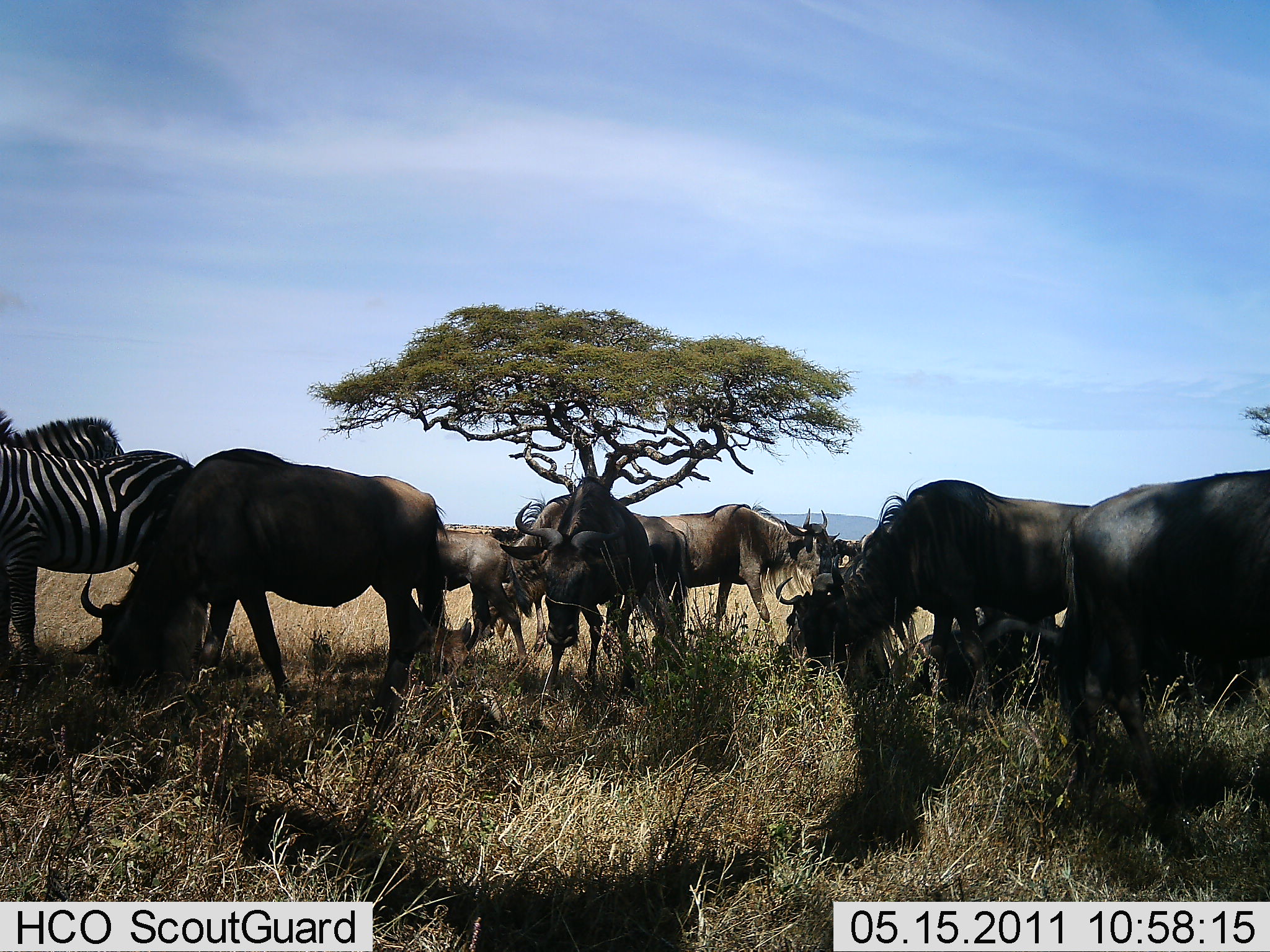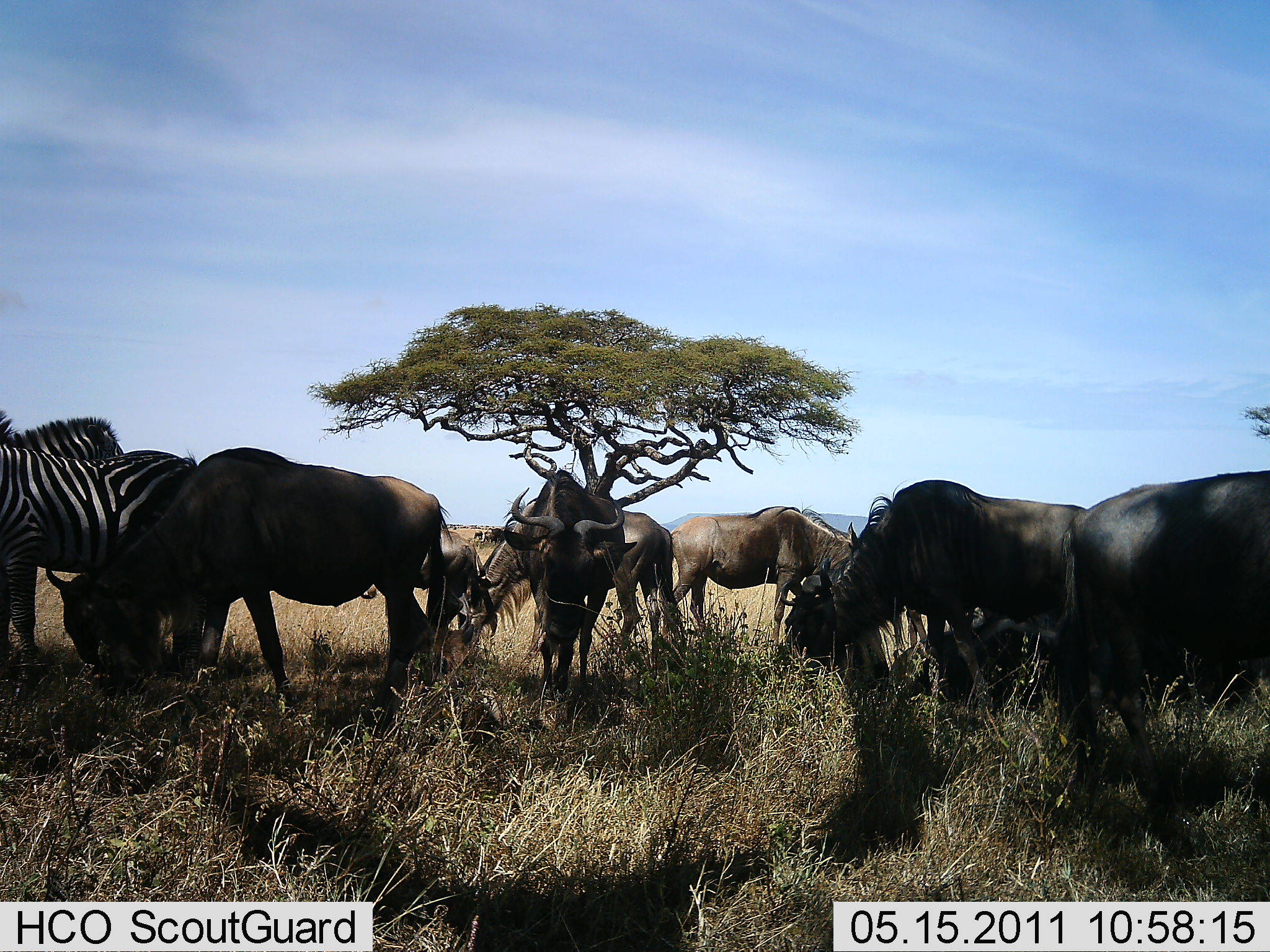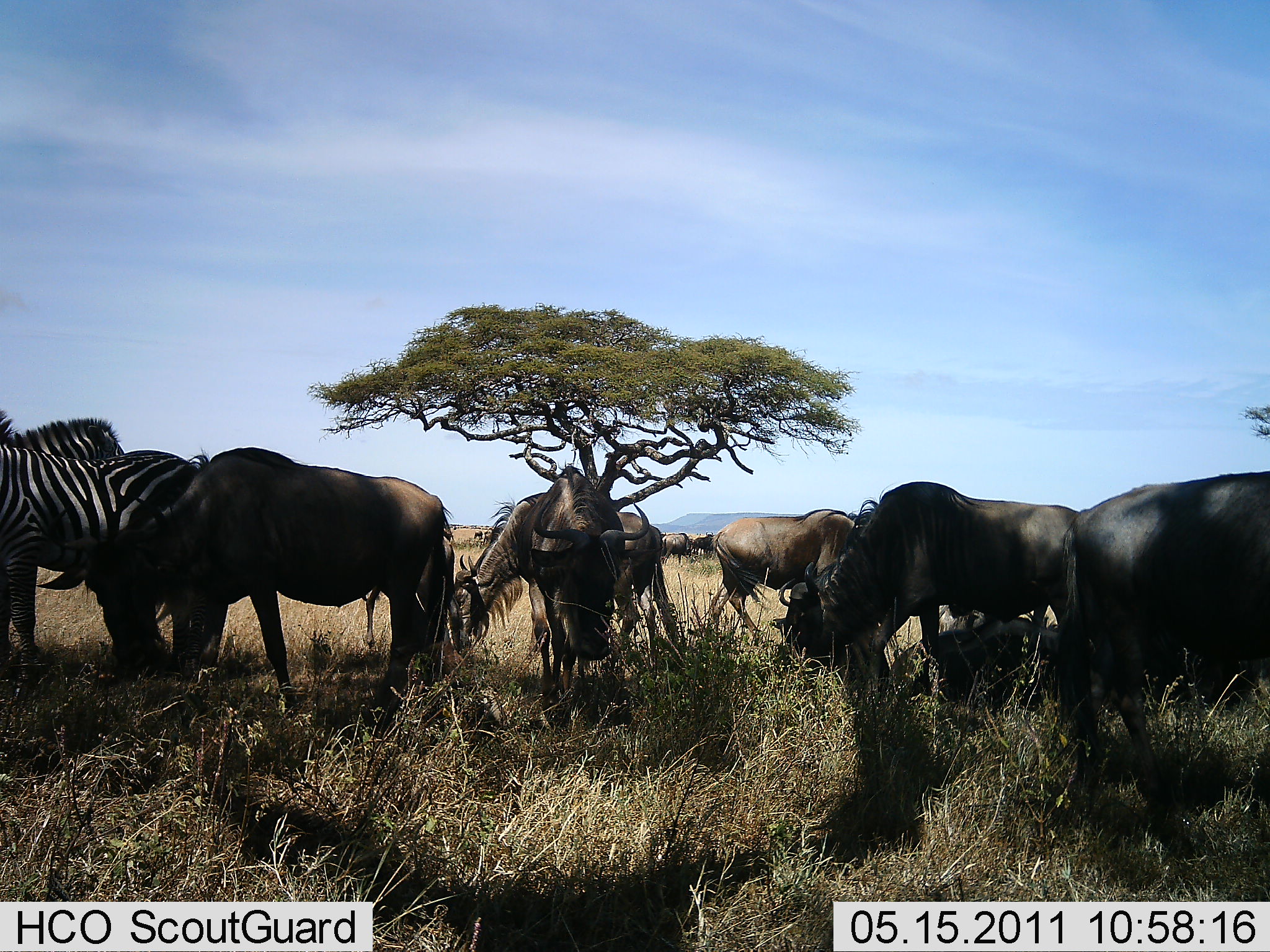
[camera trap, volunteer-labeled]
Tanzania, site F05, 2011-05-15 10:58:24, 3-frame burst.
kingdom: Animalia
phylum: Chordata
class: Mammalia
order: Artiodactyla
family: Bovidae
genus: Connochaetes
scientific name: Connochaetes taurinus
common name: blue wildebeest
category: wildebeest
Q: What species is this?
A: Wildebeest (blue wildebeest) (Connochaetes taurinus).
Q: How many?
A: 8.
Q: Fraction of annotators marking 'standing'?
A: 50%.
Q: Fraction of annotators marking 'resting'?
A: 25%.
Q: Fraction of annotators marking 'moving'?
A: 25%.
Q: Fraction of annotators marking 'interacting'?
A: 8%.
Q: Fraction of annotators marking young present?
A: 0%.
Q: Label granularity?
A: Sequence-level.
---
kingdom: Animalia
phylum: Chordata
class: Mammalia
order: Perissodactyla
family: Equidae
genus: Equus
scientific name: Equus quagga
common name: plains zebra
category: zebra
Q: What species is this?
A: Zebra (plains zebra) (Equus quagga).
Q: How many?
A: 2.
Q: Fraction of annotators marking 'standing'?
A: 91%.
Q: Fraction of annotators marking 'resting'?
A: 0%.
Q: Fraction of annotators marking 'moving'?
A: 0%.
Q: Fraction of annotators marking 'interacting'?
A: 18%.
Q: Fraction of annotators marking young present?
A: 0%.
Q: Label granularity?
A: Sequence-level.